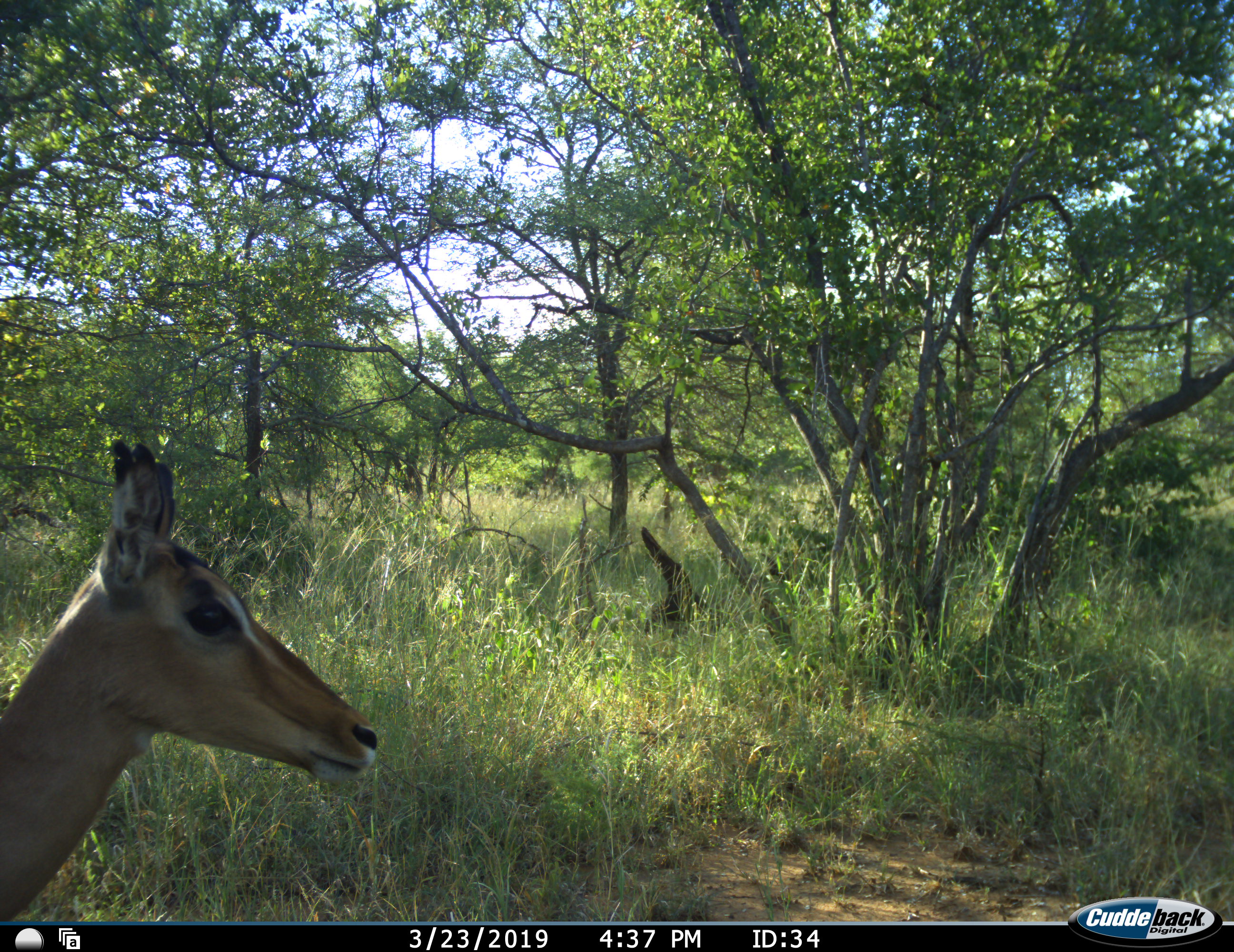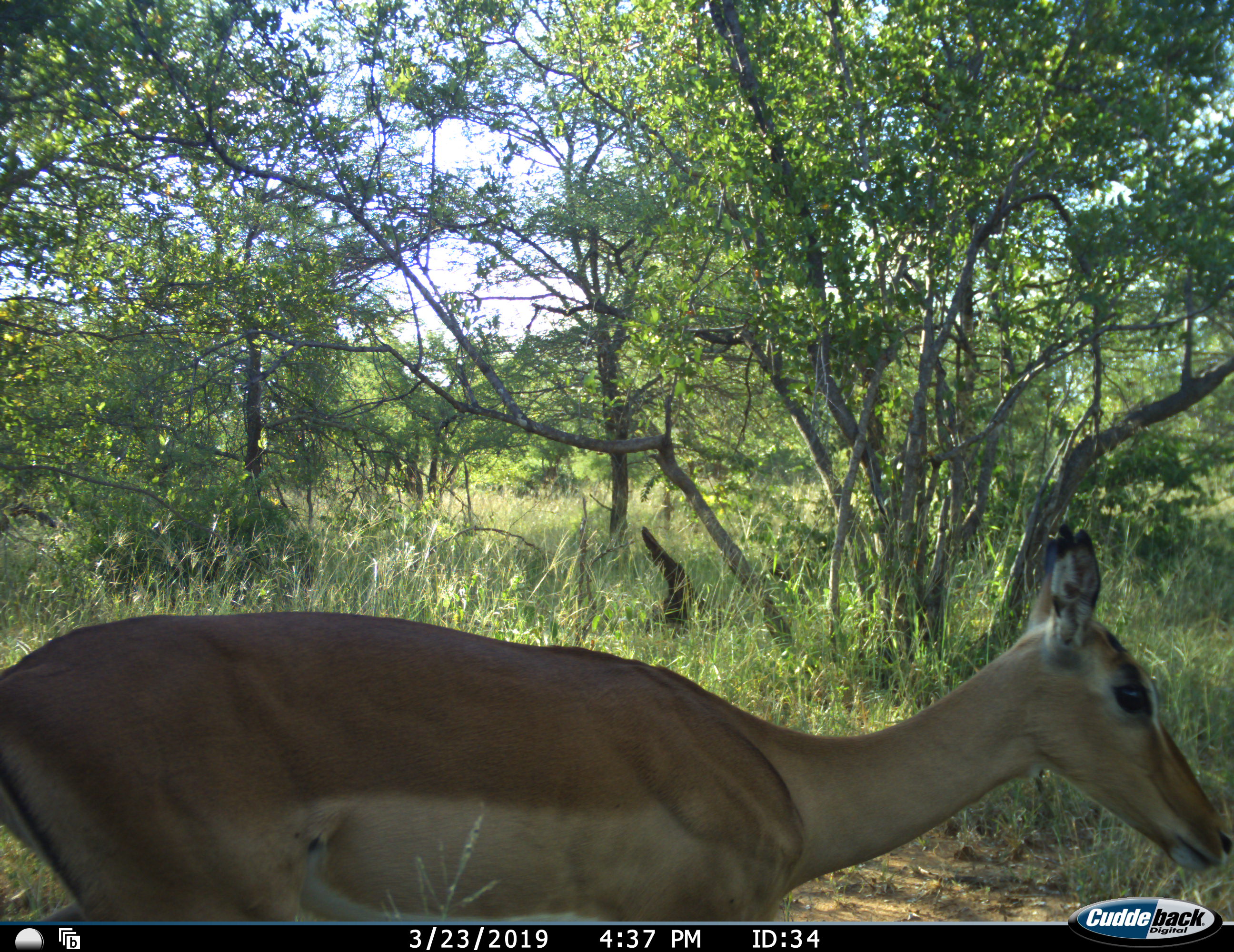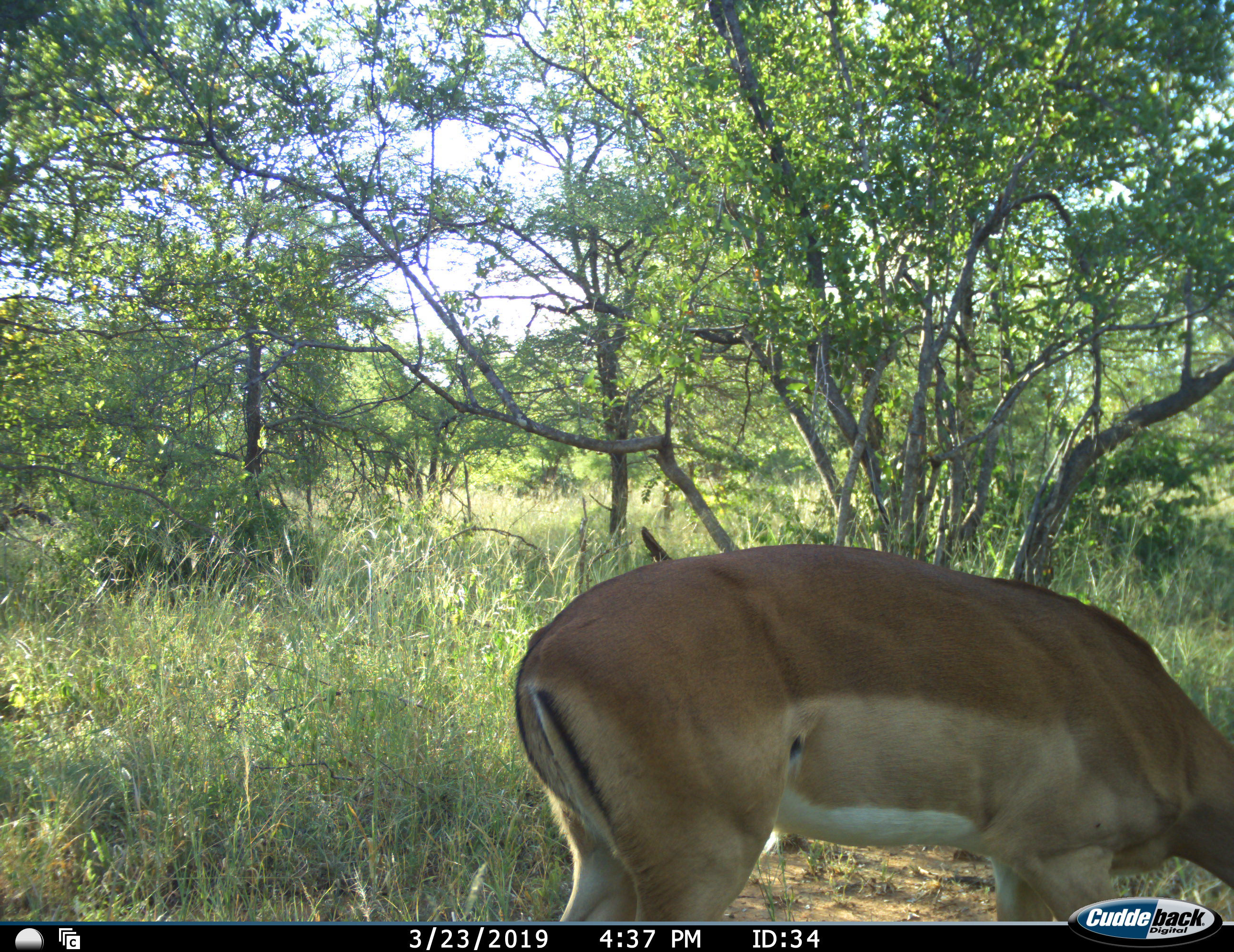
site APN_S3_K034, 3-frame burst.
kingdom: Animalia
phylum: Chordata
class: Mammalia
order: Artiodactyla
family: Bovidae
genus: Aepyceros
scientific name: Aepyceros melampus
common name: impala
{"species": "impala (Aepyceros melampus)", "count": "1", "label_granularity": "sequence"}